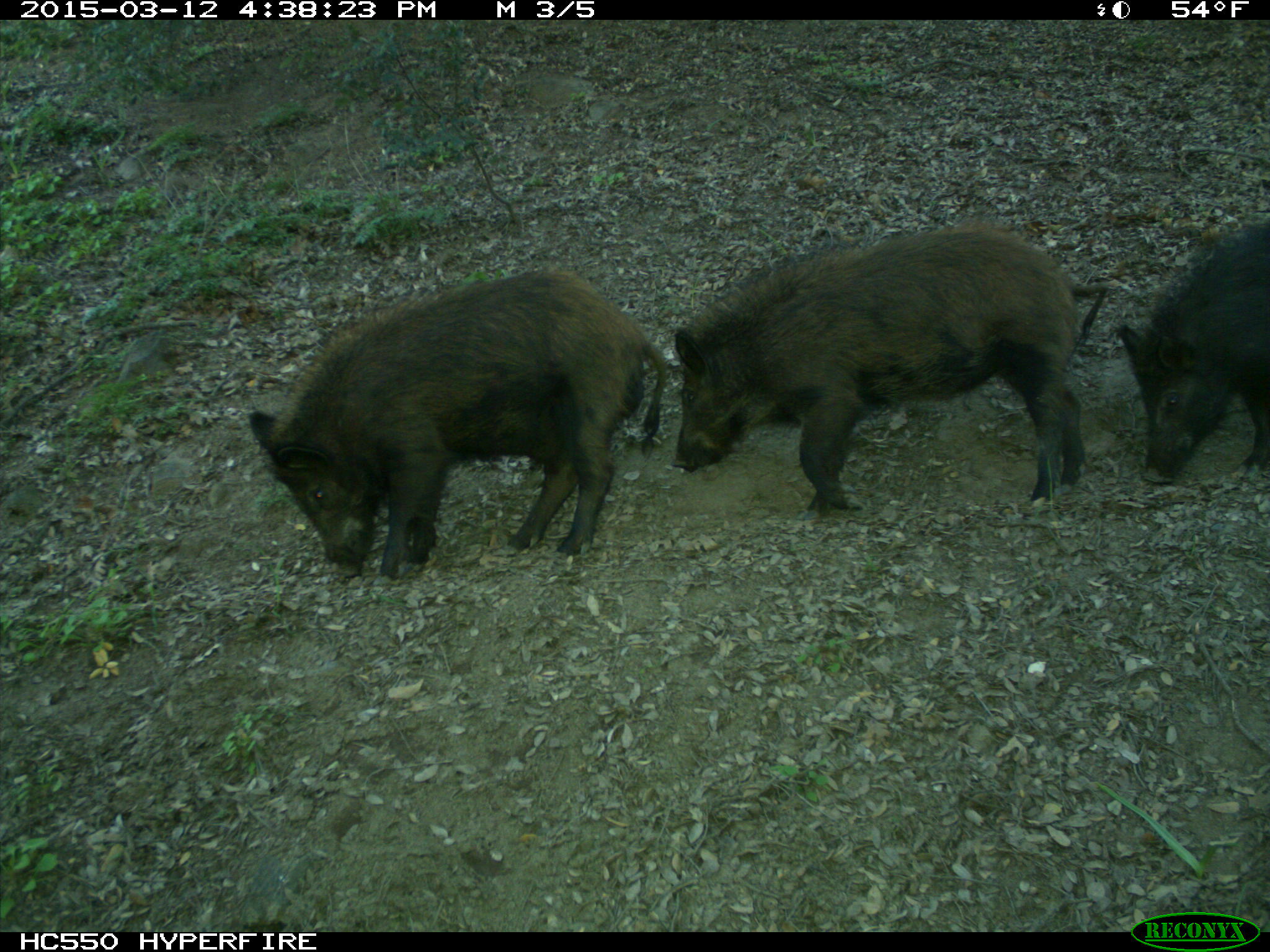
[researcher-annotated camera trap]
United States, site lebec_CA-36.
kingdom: Animalia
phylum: Chordata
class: Mammalia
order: Artiodactyla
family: Suidae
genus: Sus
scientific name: Sus scrofa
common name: wild boar